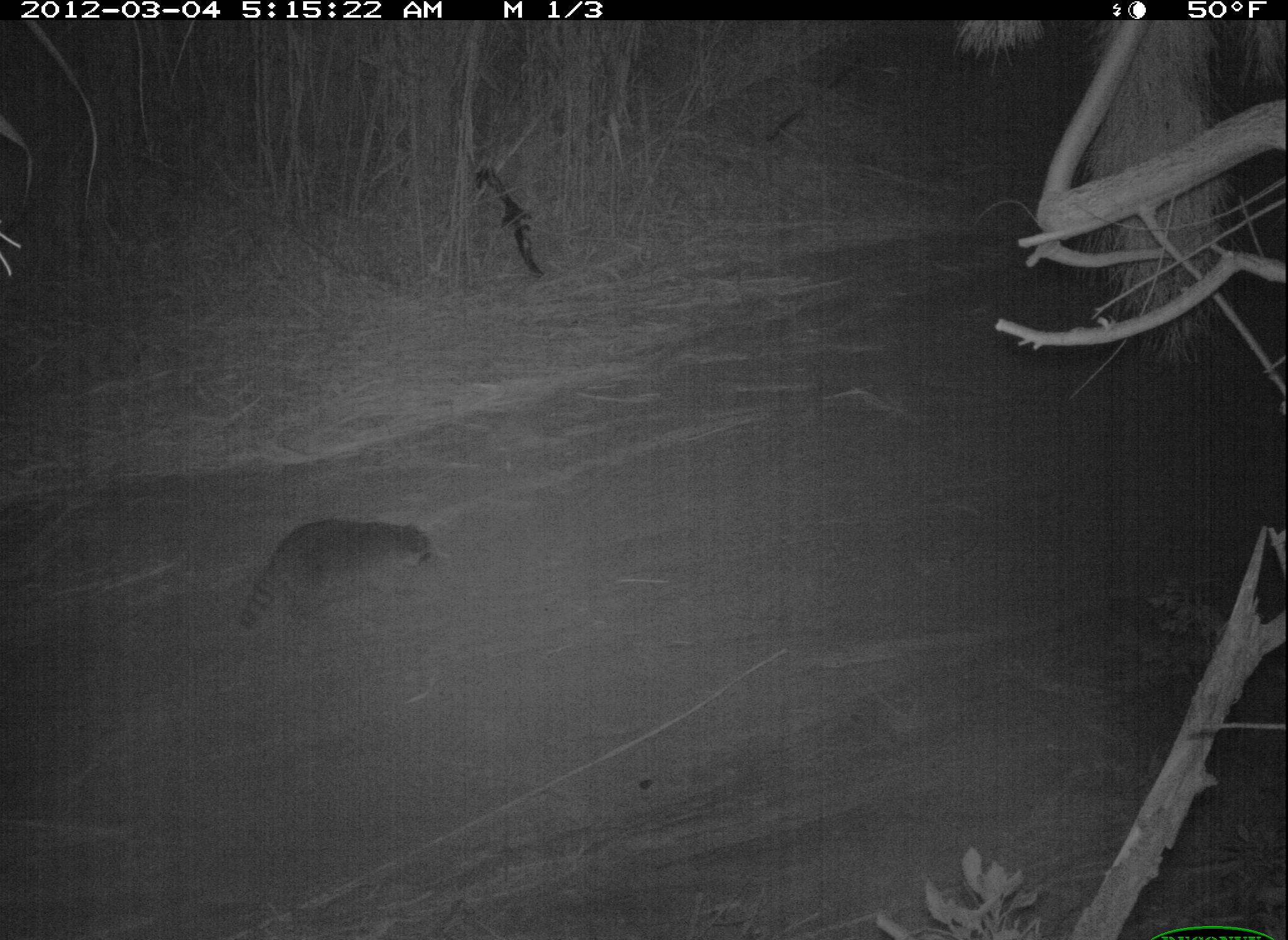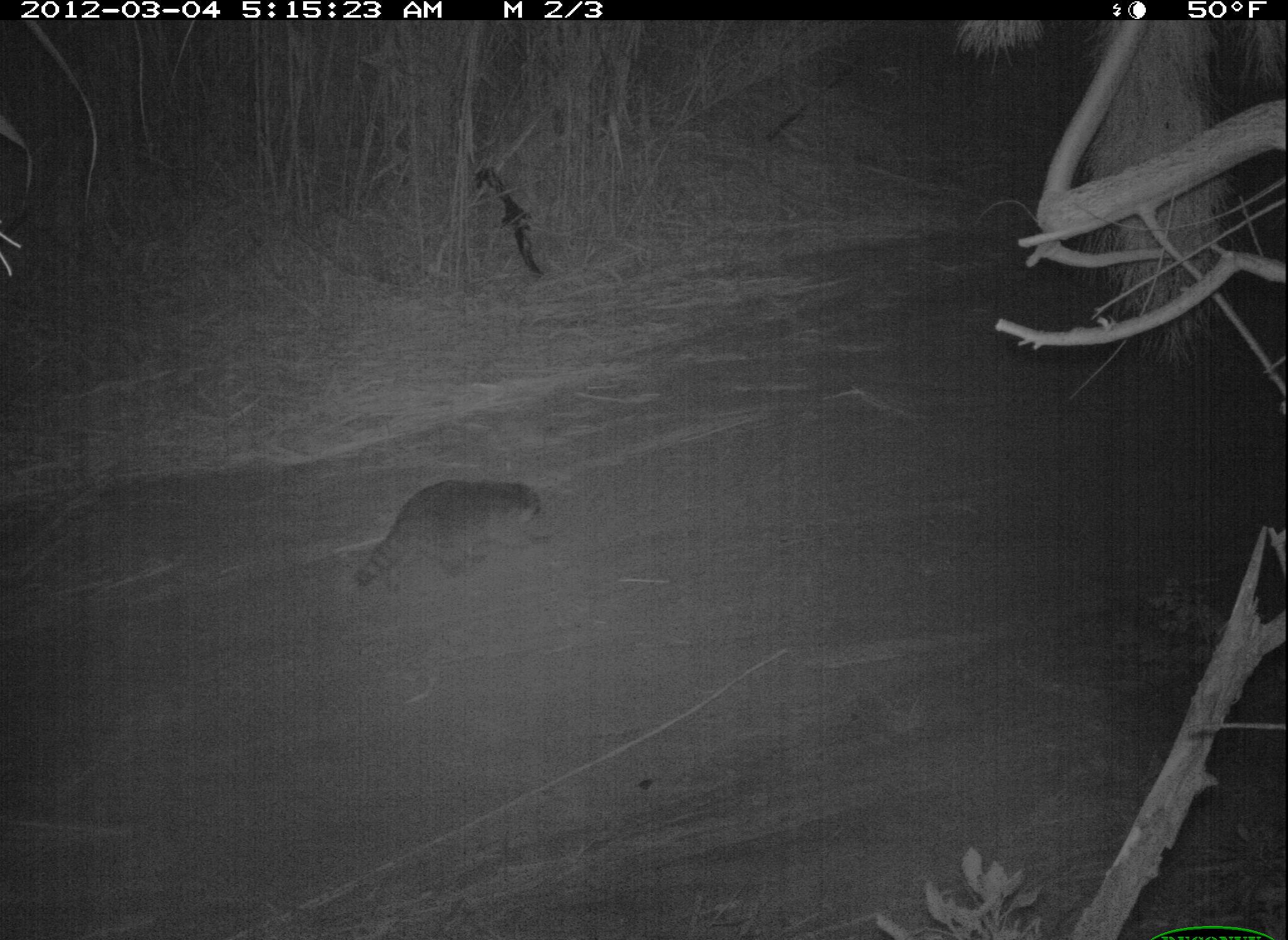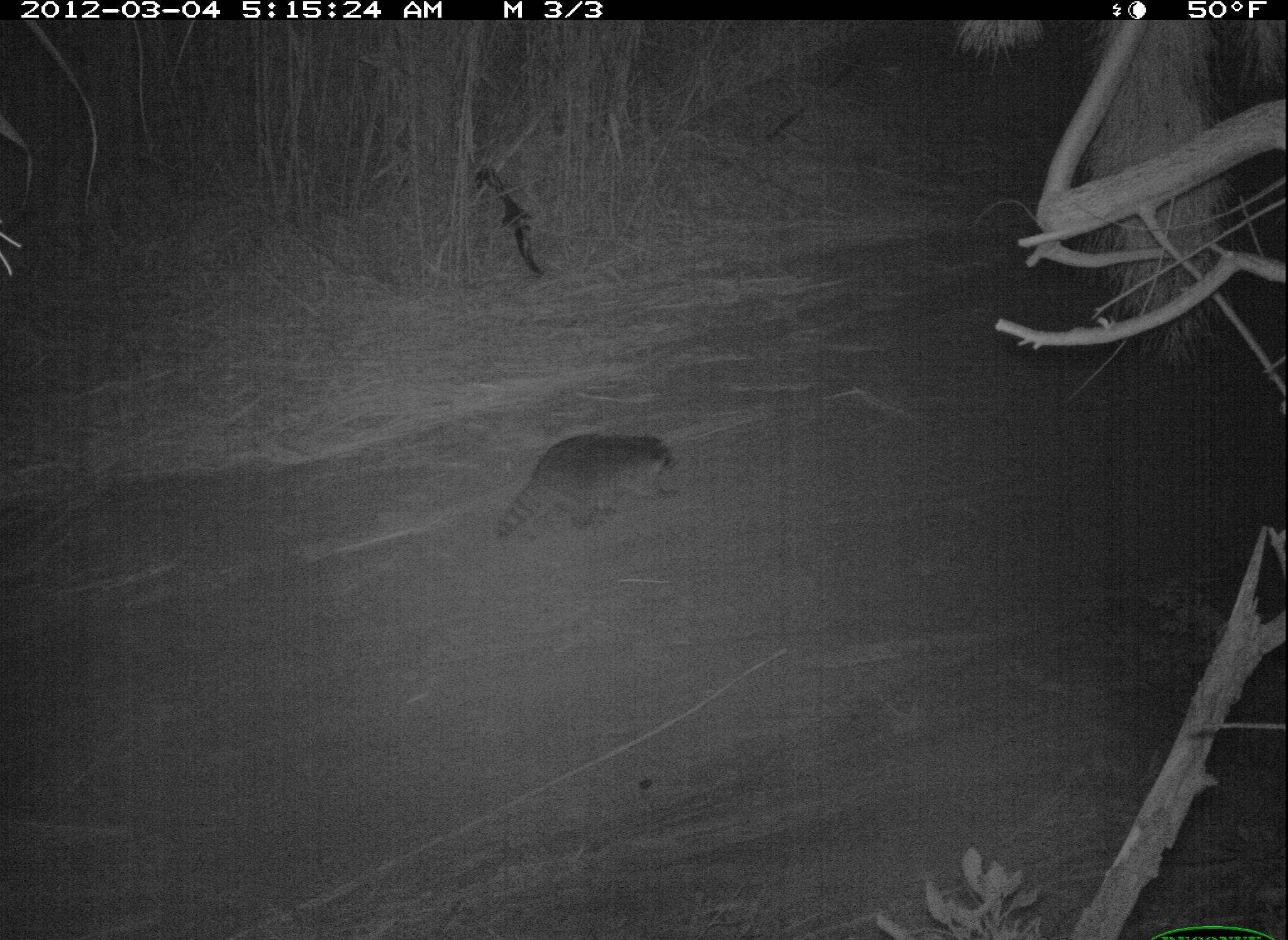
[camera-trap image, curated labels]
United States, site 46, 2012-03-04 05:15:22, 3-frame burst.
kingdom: Animalia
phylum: Chordata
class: Mammalia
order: Carnivora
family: Procyonidae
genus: Procyon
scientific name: Procyon lotor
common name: raccoon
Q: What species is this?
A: Raccoon (Procyon lotor).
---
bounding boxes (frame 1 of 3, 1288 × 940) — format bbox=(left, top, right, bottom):
raccoon: bbox=(229, 494, 456, 659)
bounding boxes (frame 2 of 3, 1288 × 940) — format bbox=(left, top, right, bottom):
raccoon: bbox=(351, 464, 557, 620)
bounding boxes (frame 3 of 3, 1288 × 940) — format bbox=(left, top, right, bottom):
raccoon: bbox=(484, 417, 703, 554)